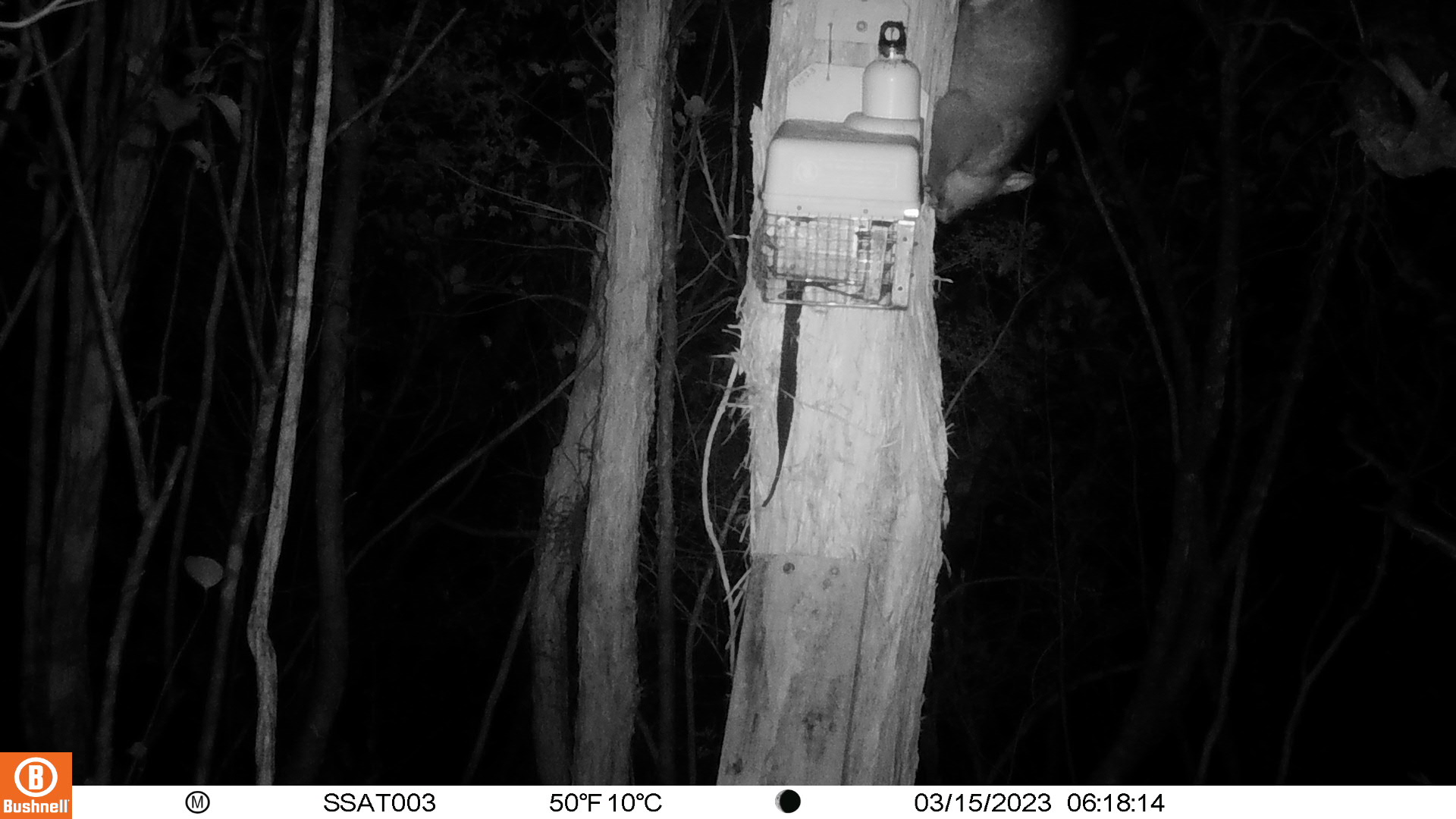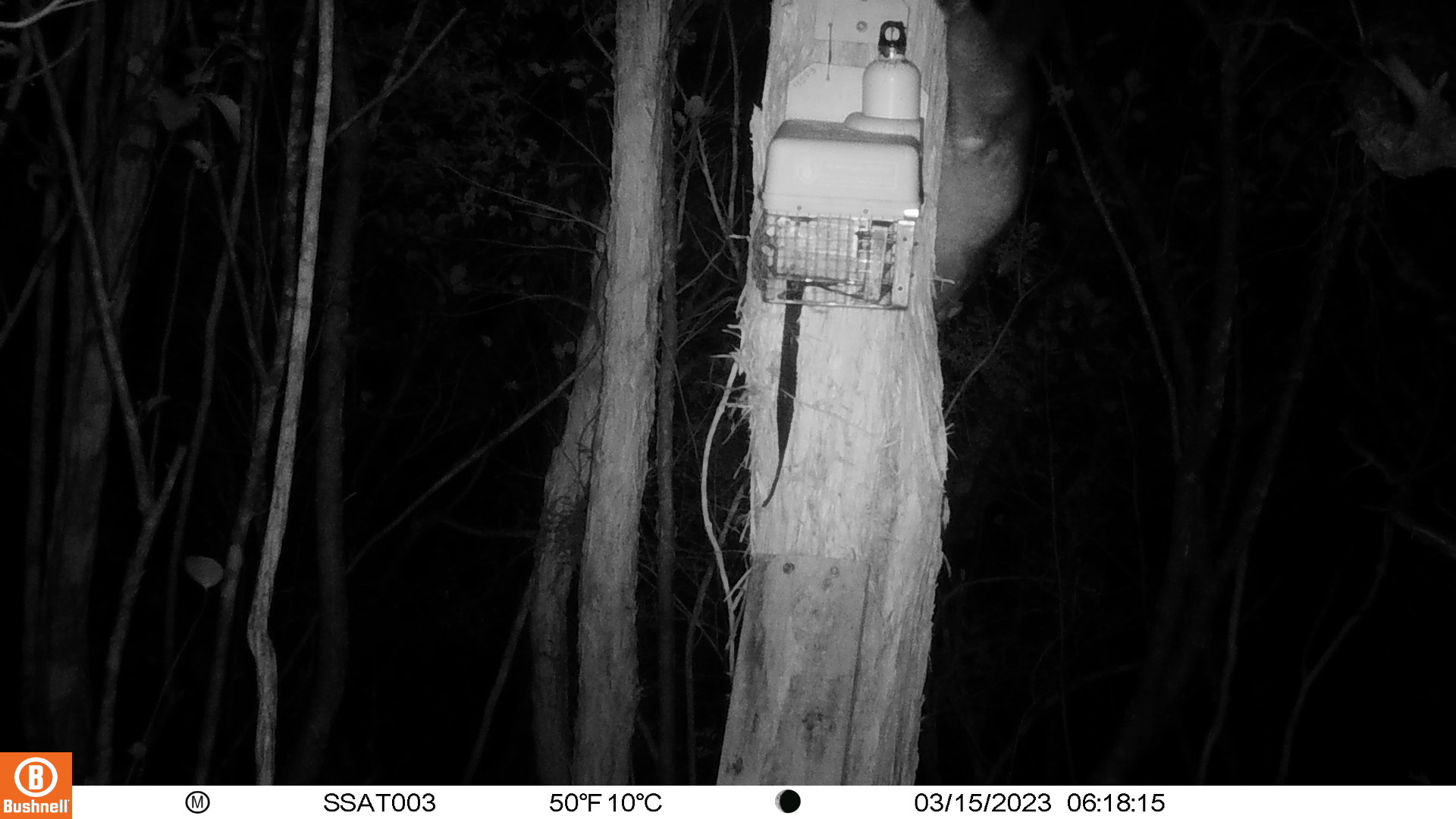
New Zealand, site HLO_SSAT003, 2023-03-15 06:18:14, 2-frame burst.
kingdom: Animalia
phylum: Chordata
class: Mammalia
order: Diprotodontia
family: Phalangeridae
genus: Trichosurus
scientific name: Trichosurus vulpecula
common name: common brushtail possum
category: possum